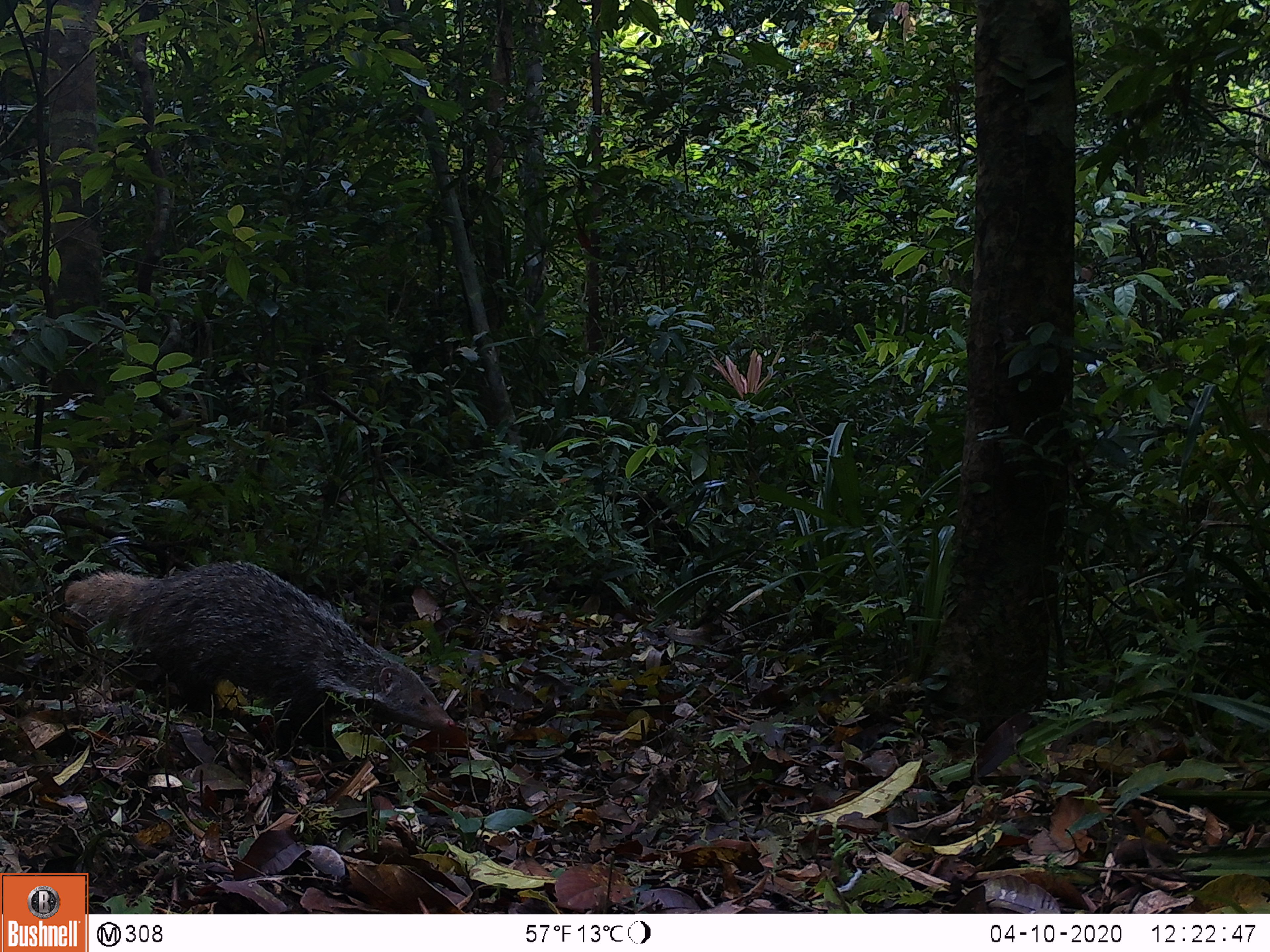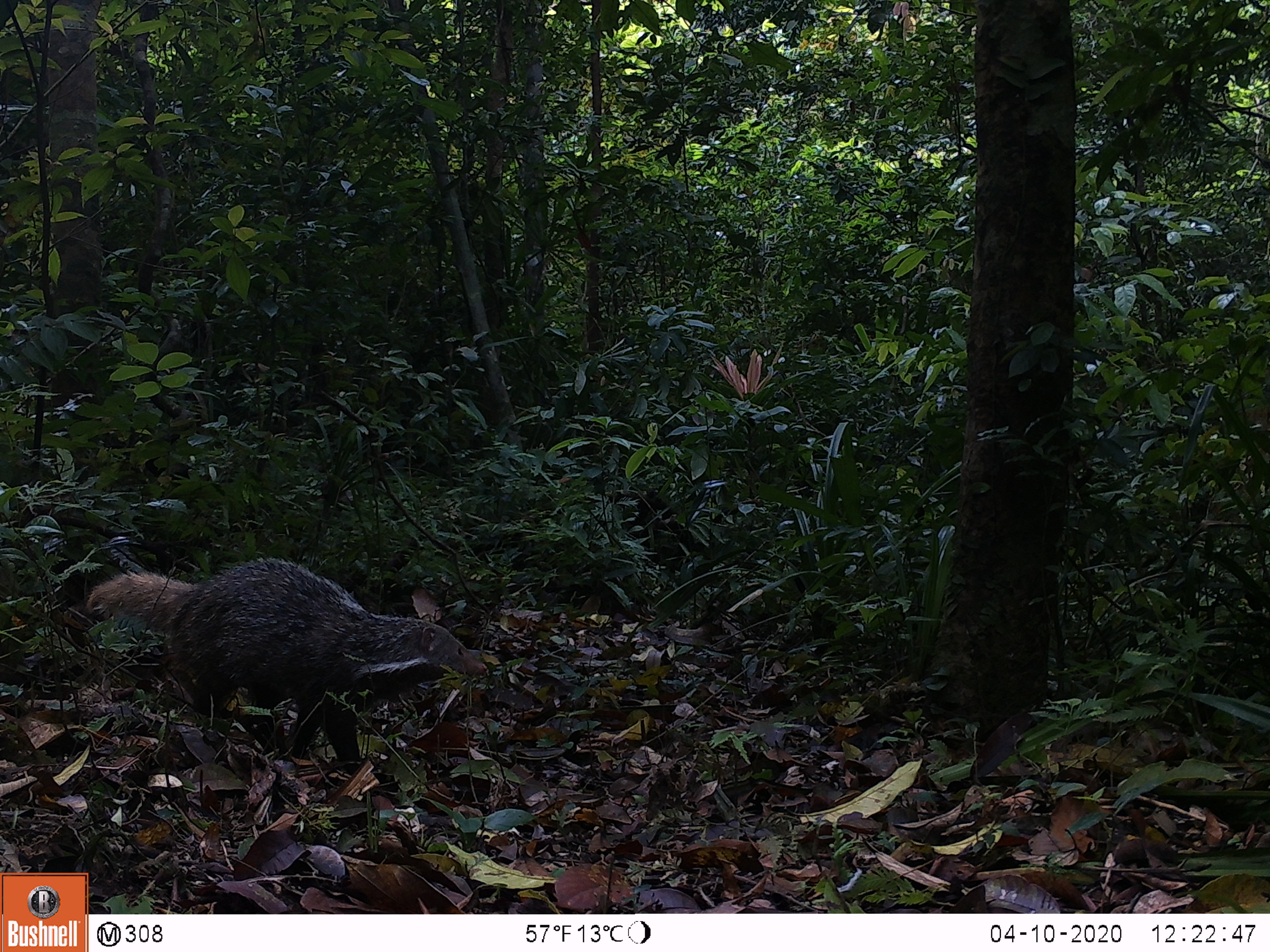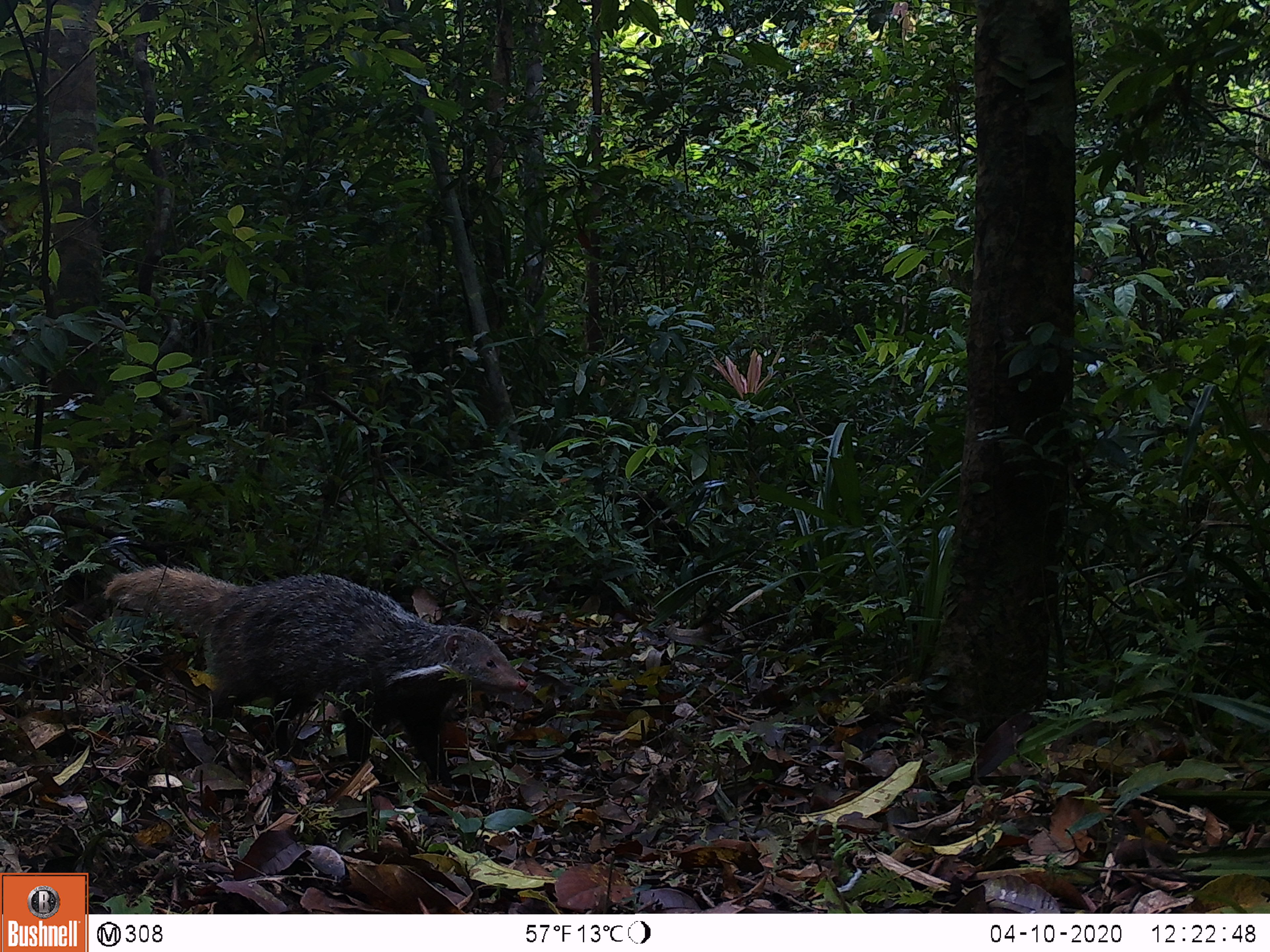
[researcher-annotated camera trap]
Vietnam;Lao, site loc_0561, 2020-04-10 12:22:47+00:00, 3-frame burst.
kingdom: Animalia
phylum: Chordata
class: Mammalia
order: Carnivora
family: Herpestidae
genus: Urva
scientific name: Urva urva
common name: crab-eating mongoose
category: crab eating mongoose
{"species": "crab eating mongoose (crab-eating mongoose) (Urva urva)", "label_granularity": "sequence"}